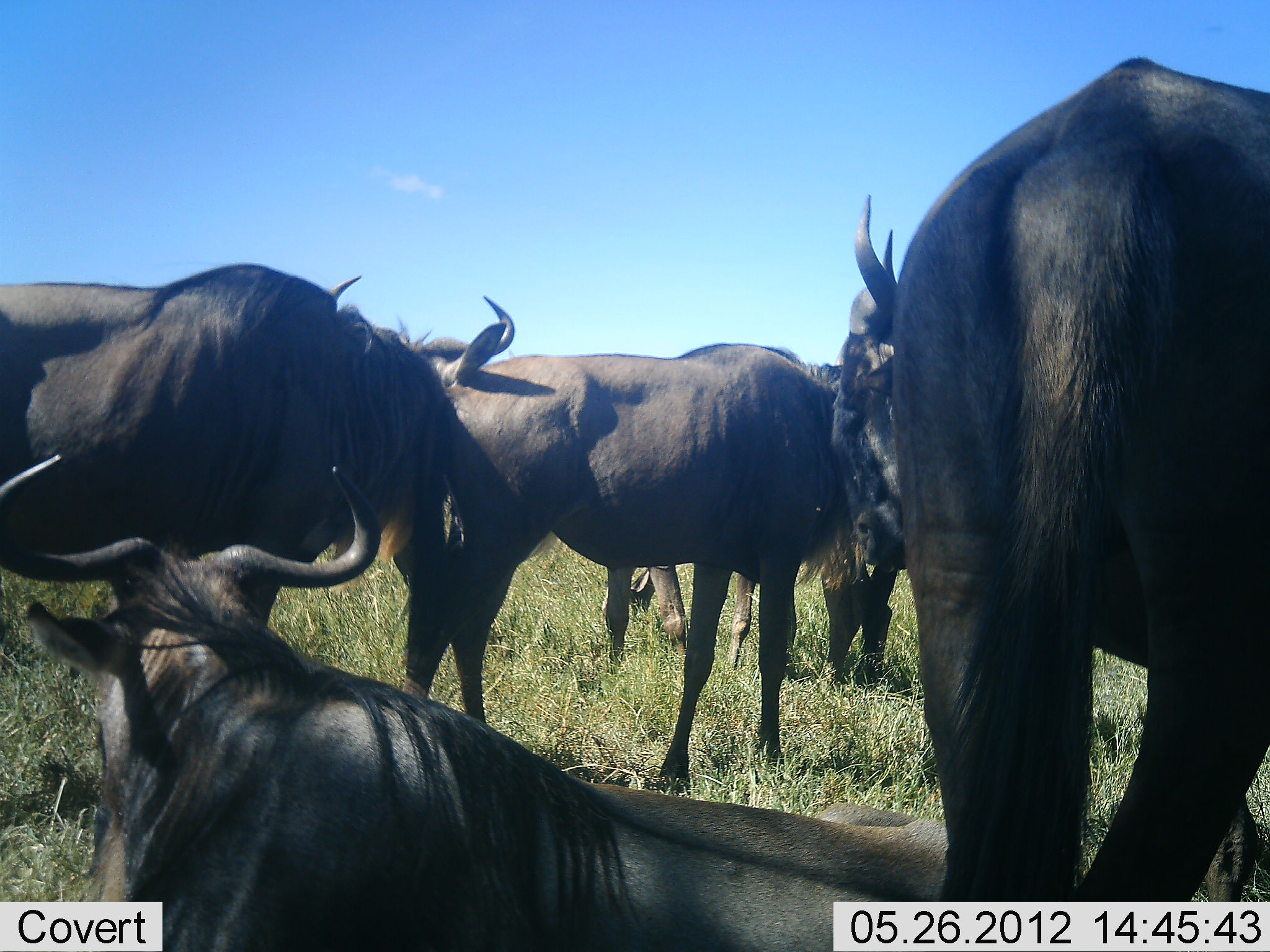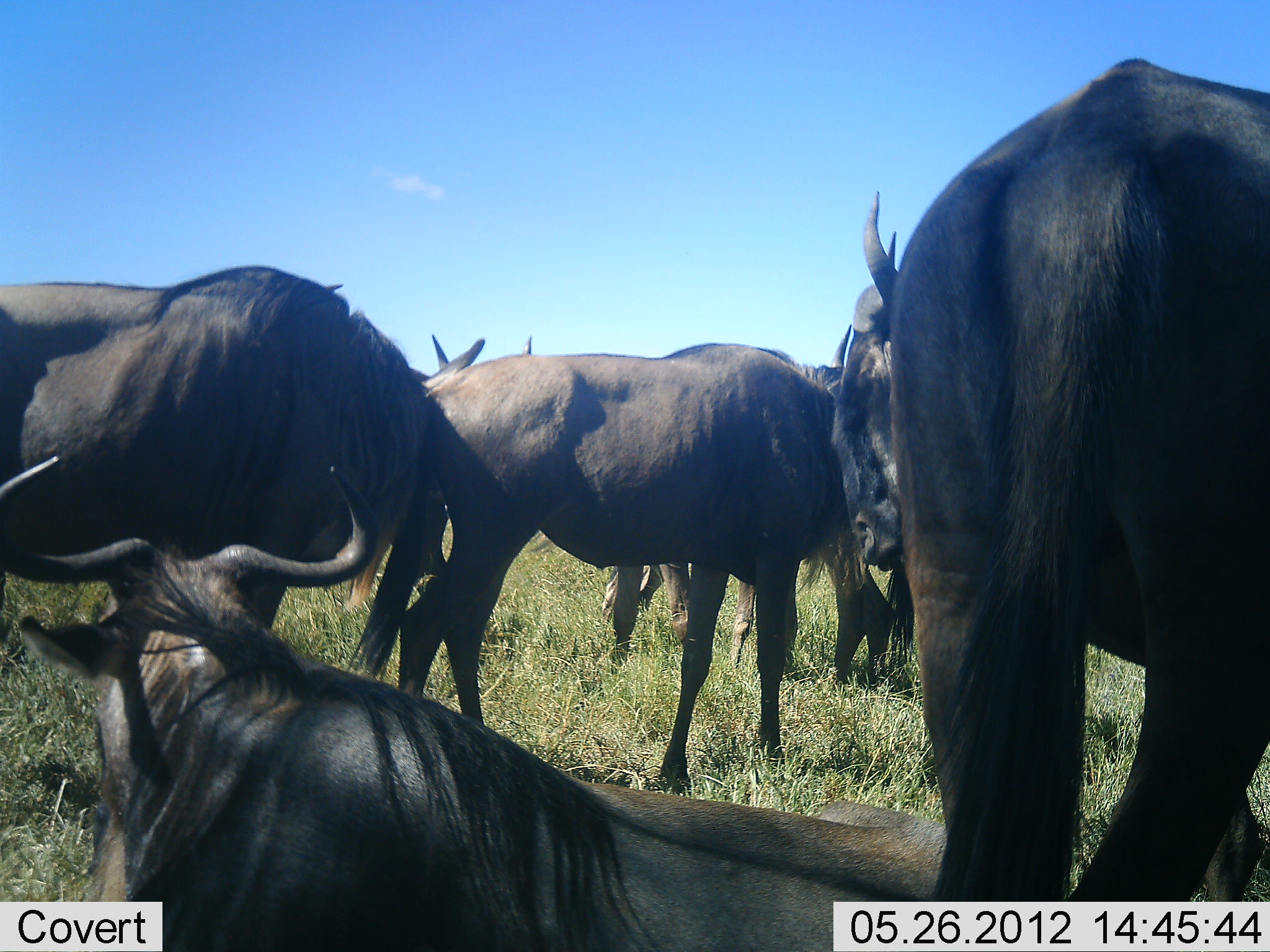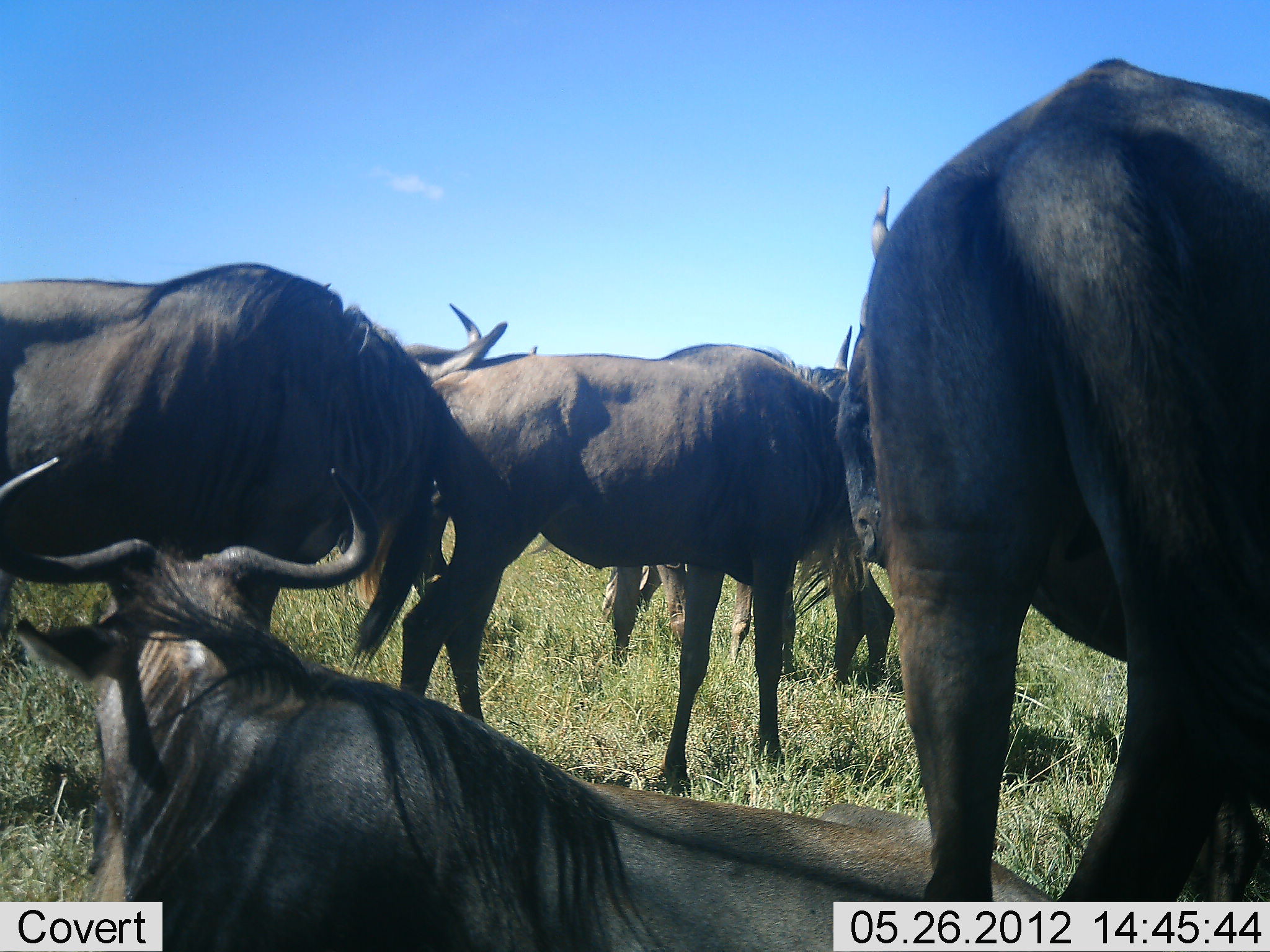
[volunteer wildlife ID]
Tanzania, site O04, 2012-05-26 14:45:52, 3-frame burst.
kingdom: Animalia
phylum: Chordata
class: Mammalia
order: Artiodactyla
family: Bovidae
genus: Connochaetes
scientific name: Connochaetes taurinus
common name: blue wildebeest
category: wildebeest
Wildebeest (blue wildebeest) (Connochaetes taurinus), count 7. Behavior (volunteer vote fractions): standing 90%, resting 90%, moving 0%, interacting 20%. Young present (vote fraction): 10%. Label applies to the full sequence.